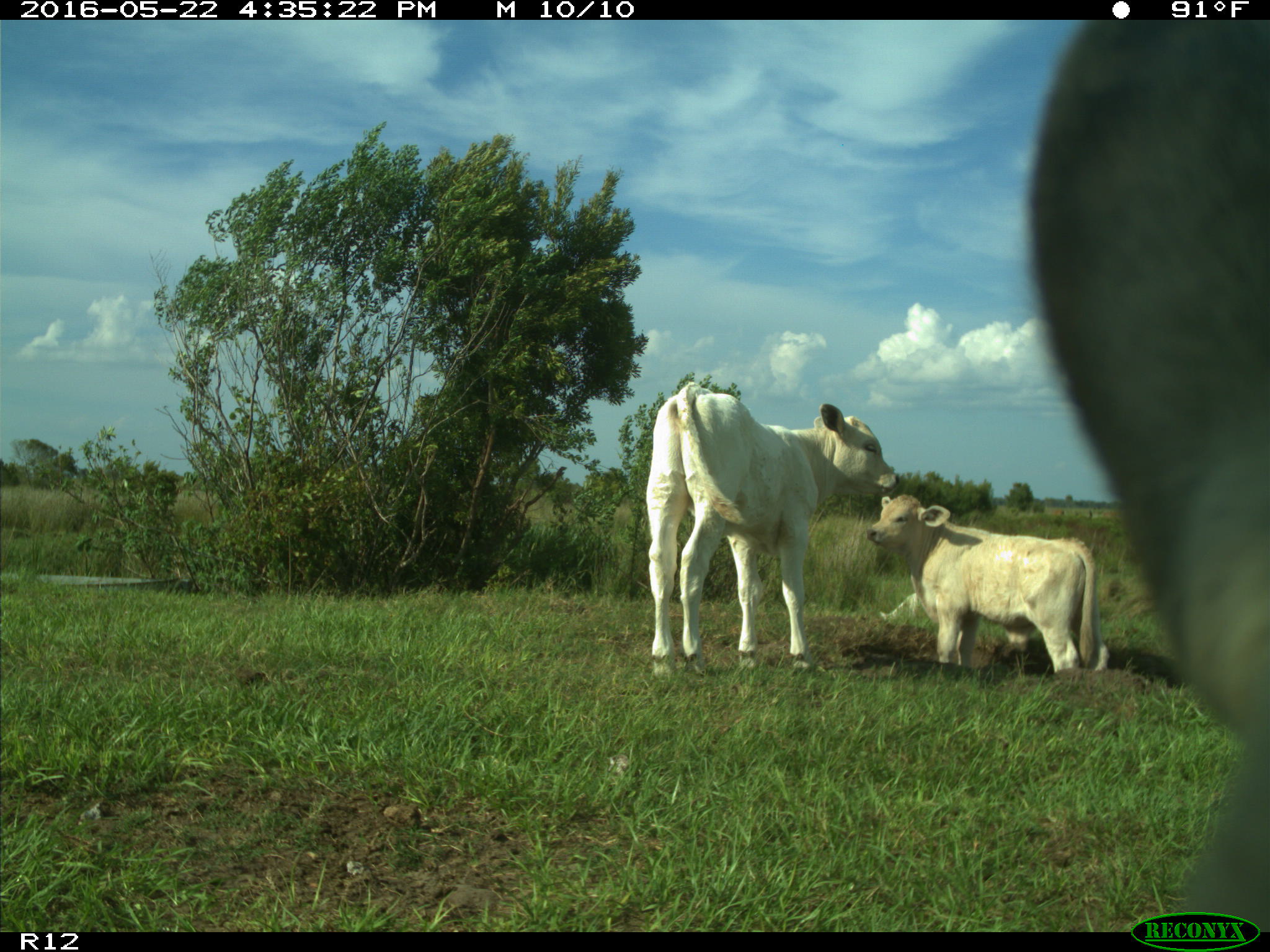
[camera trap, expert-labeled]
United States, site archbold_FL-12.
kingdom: Animalia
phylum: Chordata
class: Mammalia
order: Artiodactyla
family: Bovidae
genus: Bos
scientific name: Bos taurus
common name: domestic cow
Bos taurus (domestic cow).